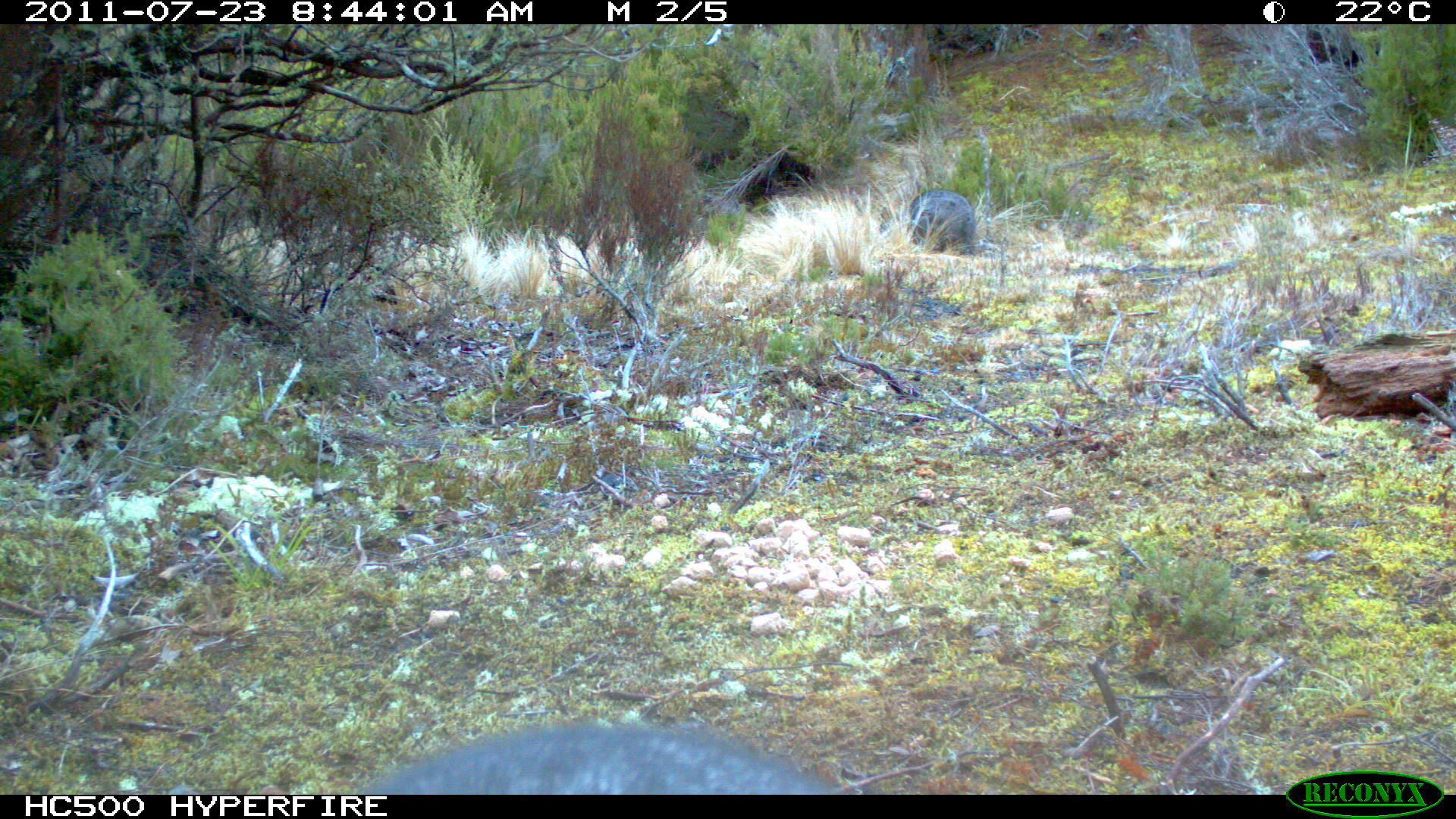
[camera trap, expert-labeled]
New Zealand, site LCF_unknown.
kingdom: Animalia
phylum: Chordata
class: Mammalia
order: Diprotodontia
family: Macropodidae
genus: Notamacropus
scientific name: Notamacropus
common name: wallaby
Wallaby (Notamacropus).